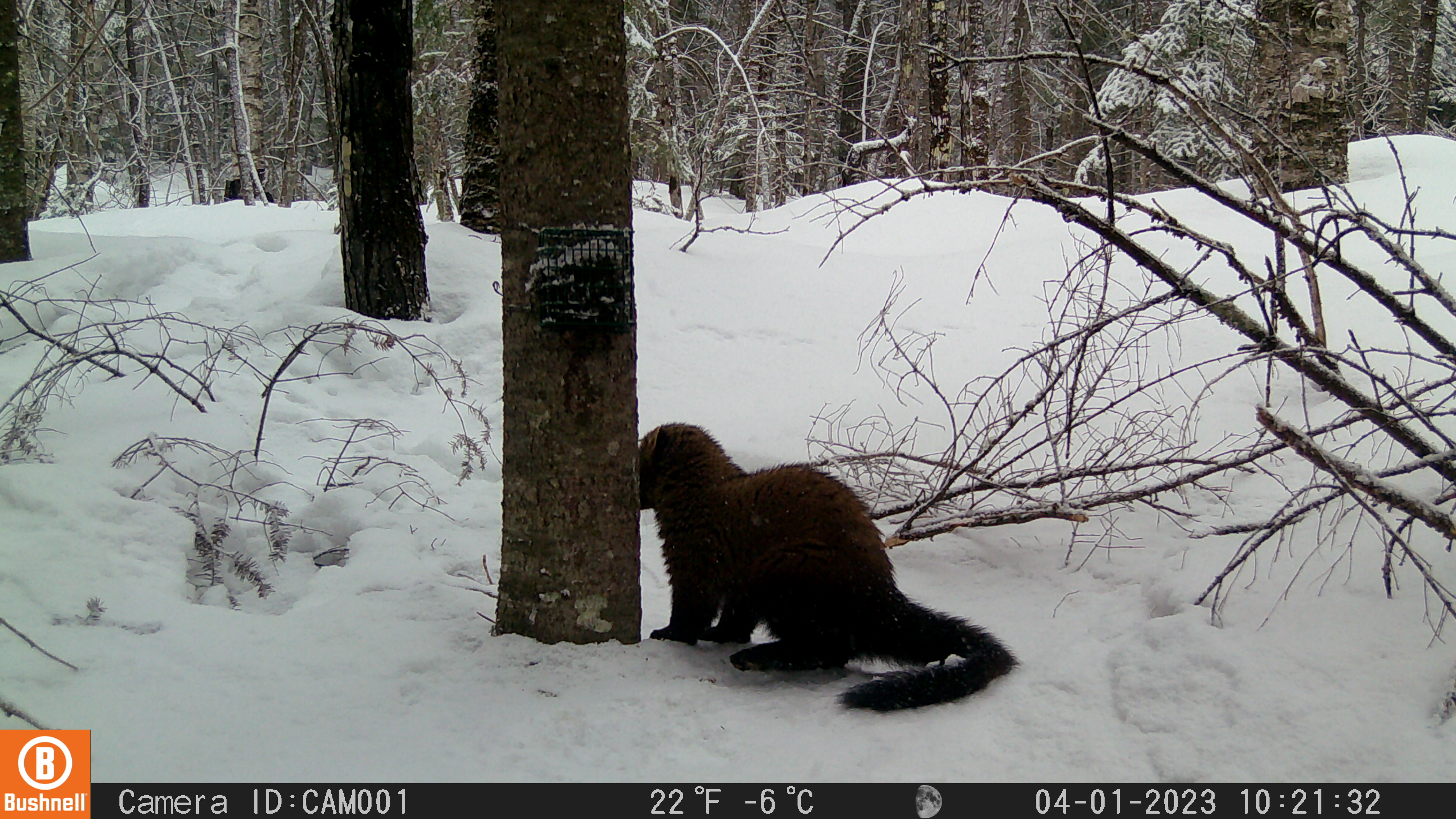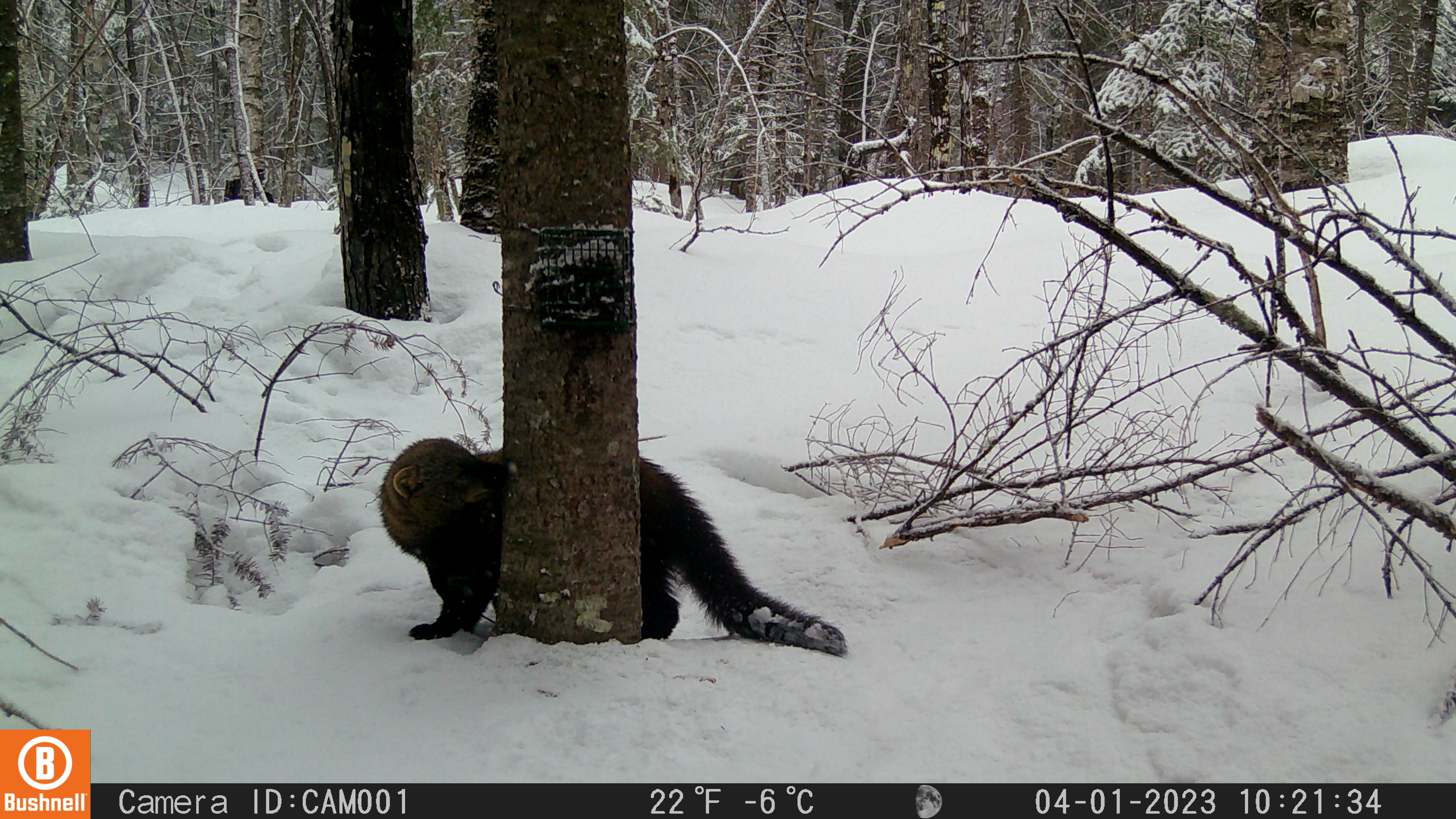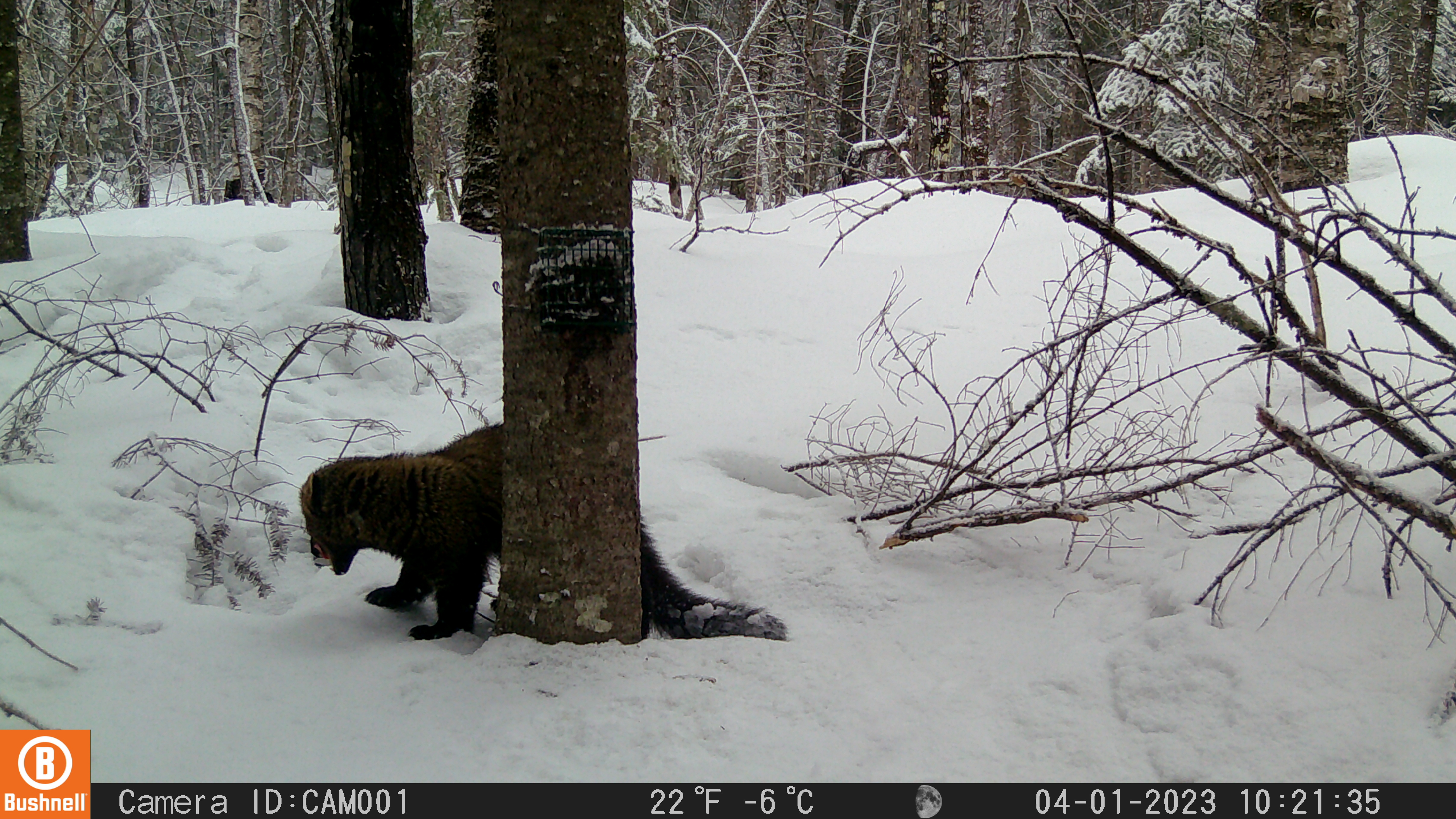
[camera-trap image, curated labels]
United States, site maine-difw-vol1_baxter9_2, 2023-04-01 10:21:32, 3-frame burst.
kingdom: Animalia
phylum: Chordata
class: Mammalia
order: Carnivora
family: Mustelidae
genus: Pekania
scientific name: Pekania pennanti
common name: fisher